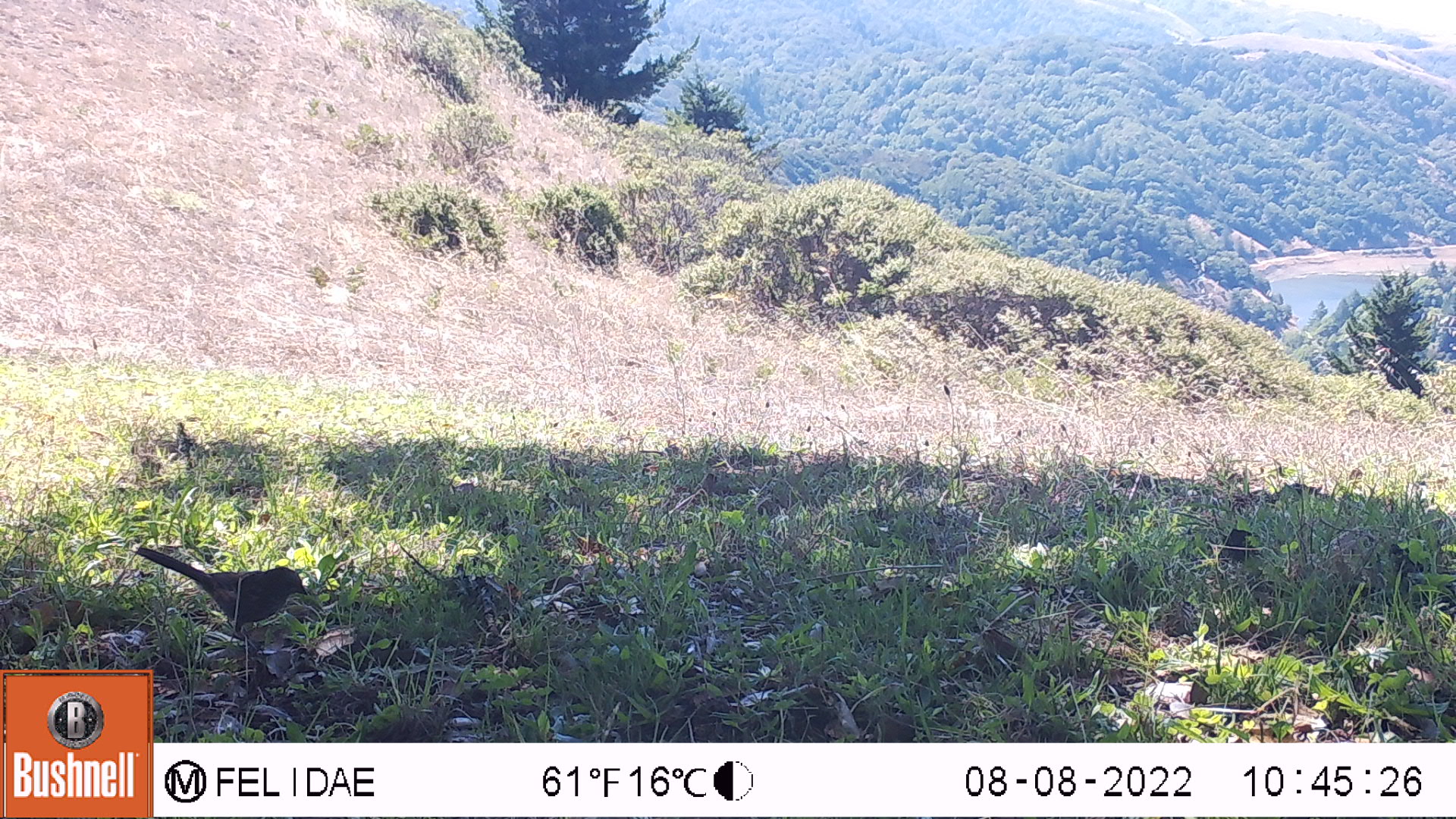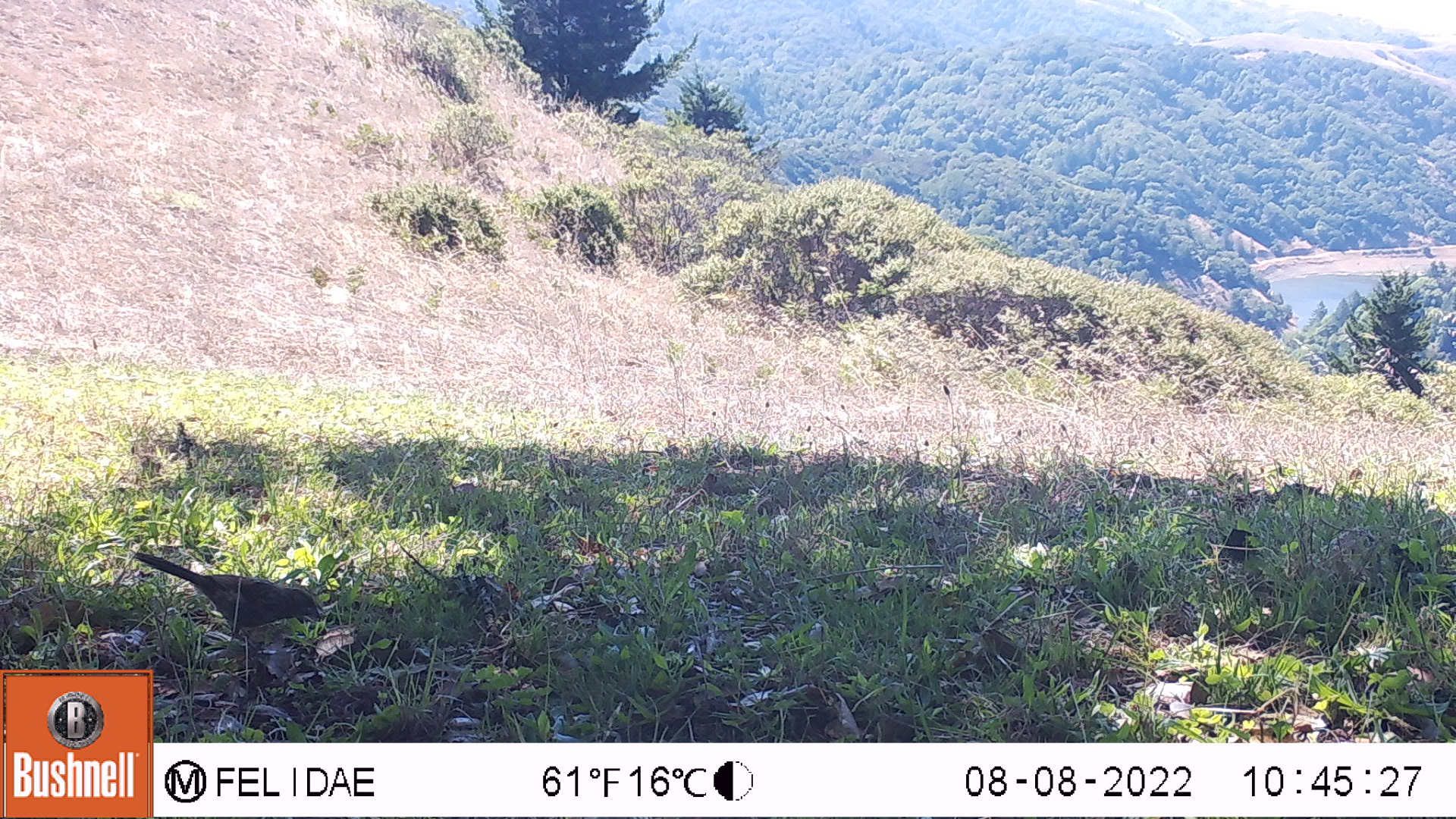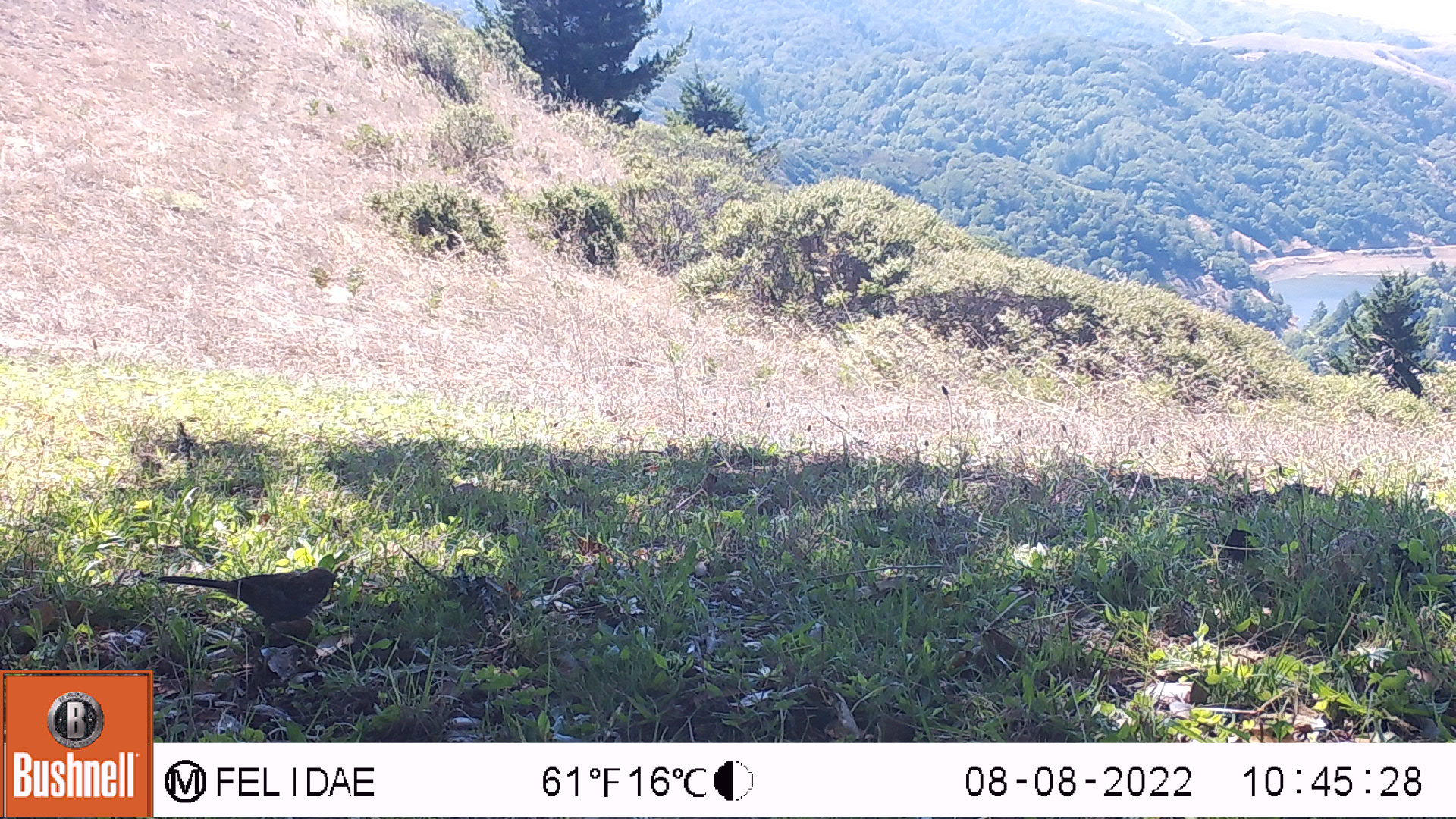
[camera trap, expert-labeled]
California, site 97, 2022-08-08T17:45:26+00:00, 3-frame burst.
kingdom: Animalia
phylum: Chordata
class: Aves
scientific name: Aves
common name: bird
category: unknown bird